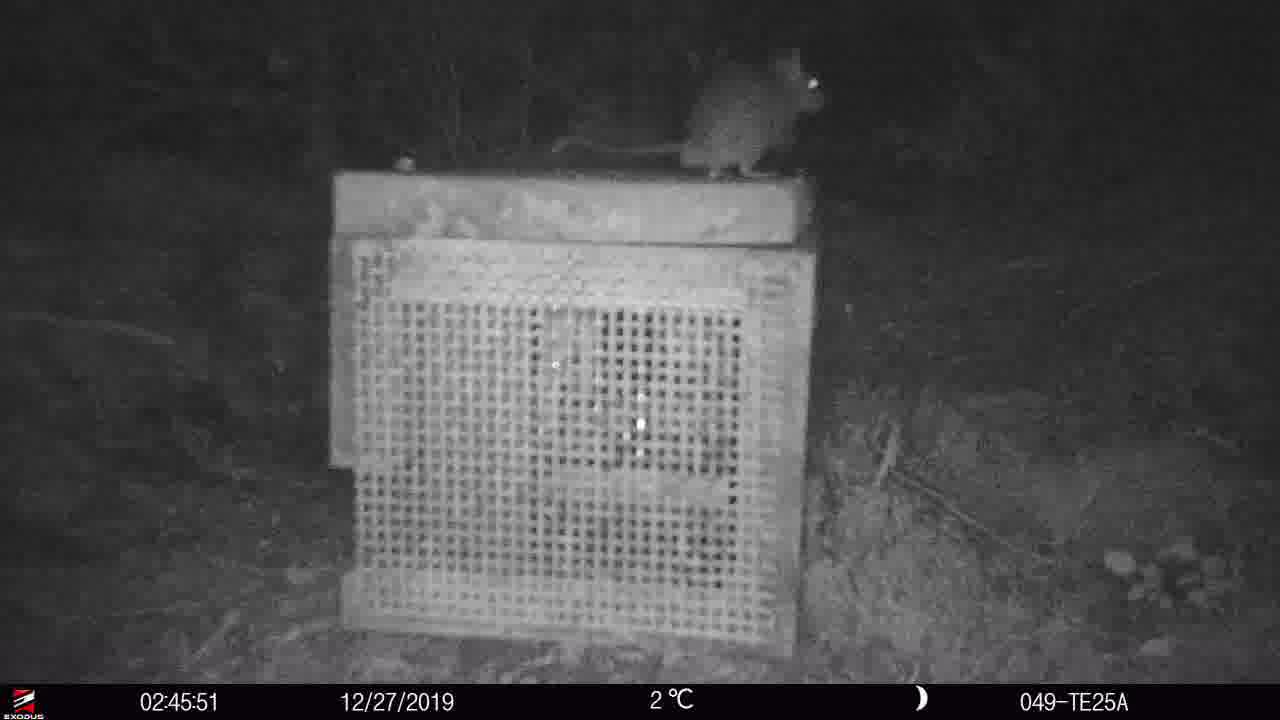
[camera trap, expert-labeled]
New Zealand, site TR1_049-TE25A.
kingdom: Animalia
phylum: Chordata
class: Mammalia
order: Rodentia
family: Muridae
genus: Rattus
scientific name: Rattus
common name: rat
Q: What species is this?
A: Rat (Rattus).